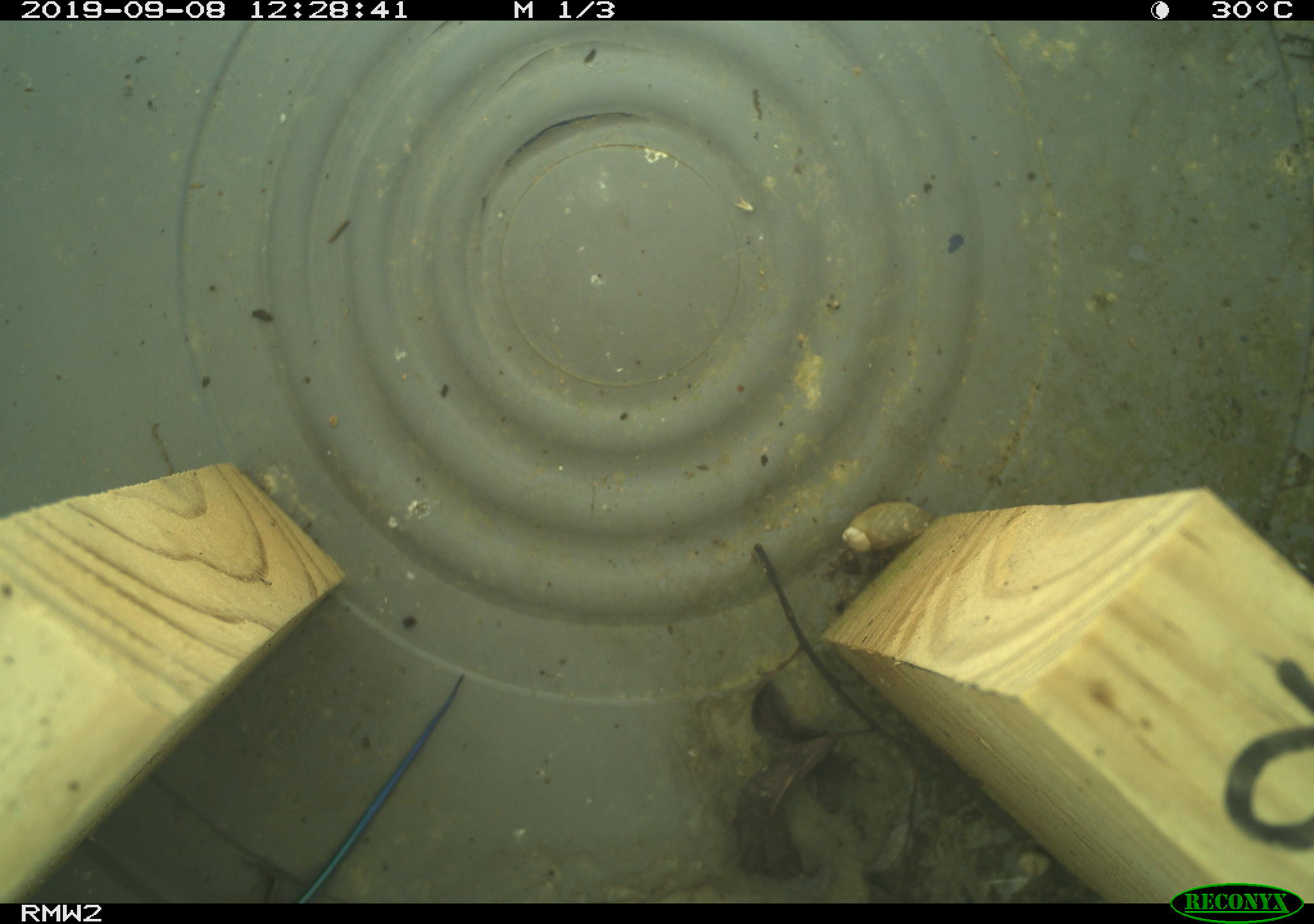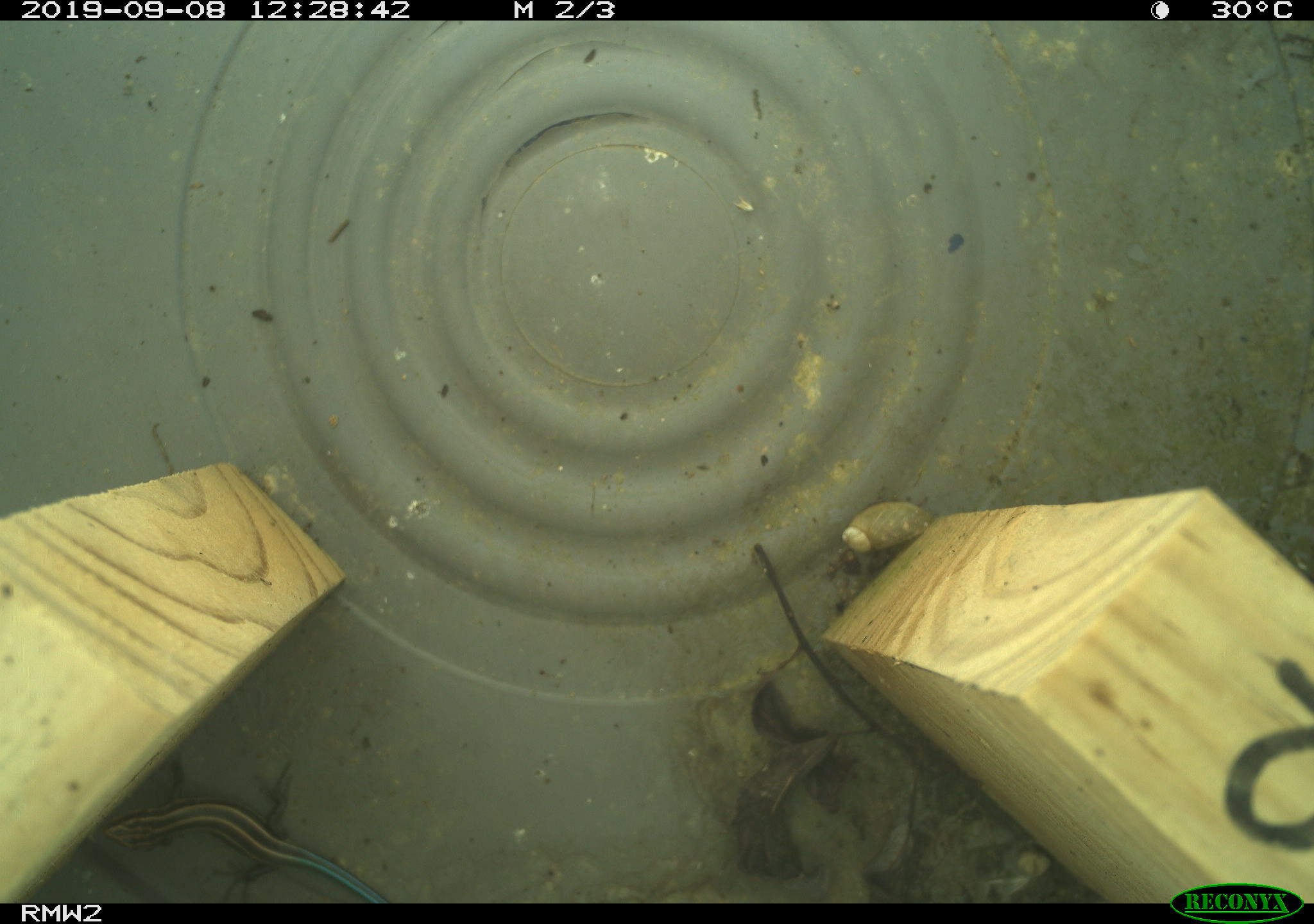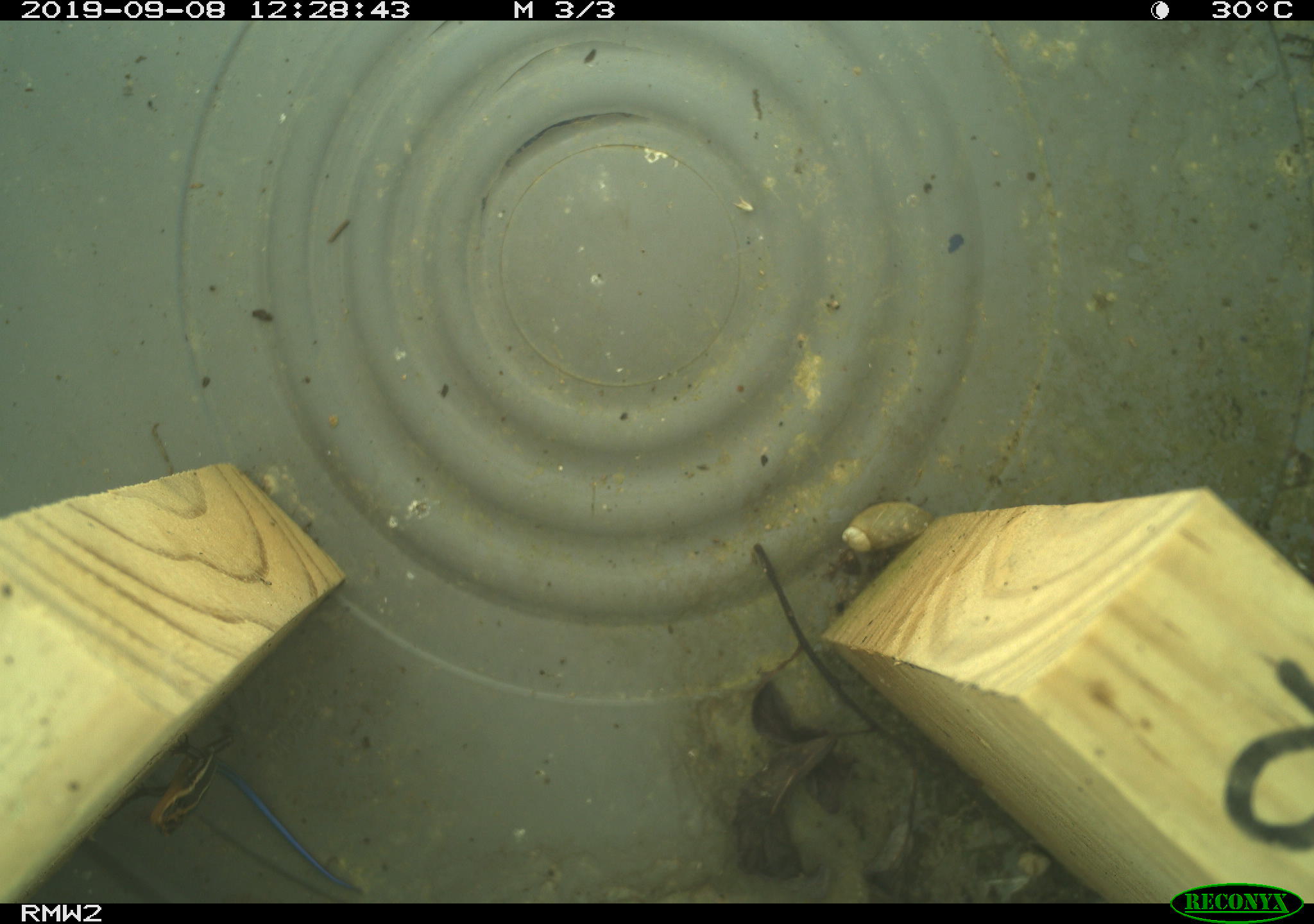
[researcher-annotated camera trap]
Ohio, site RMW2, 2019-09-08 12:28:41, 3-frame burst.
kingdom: Animalia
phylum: Chordata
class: Reptilia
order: Squamata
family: Scincidae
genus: Plestiodon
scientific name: Plestiodon fasciatus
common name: common five-lined skink